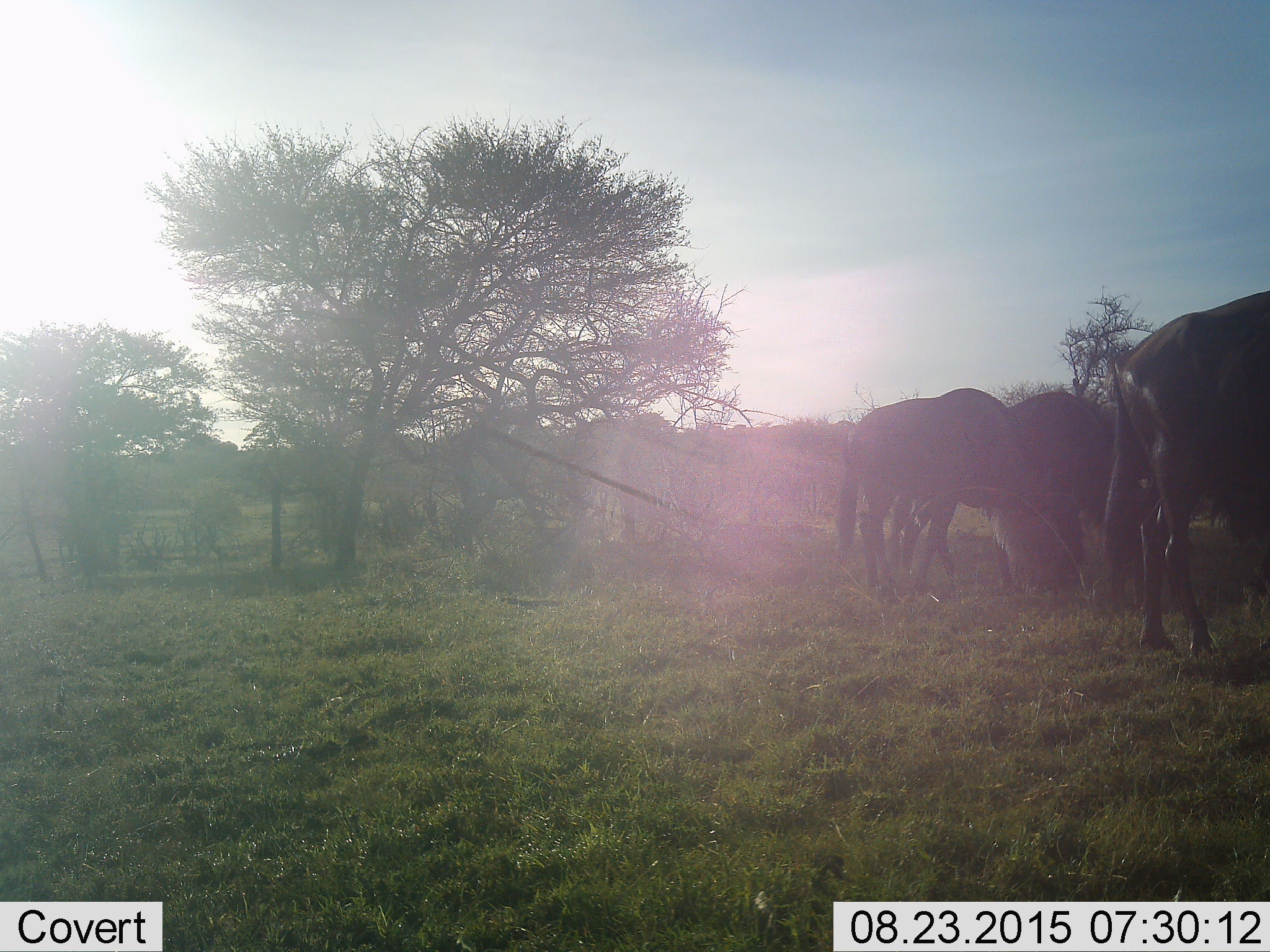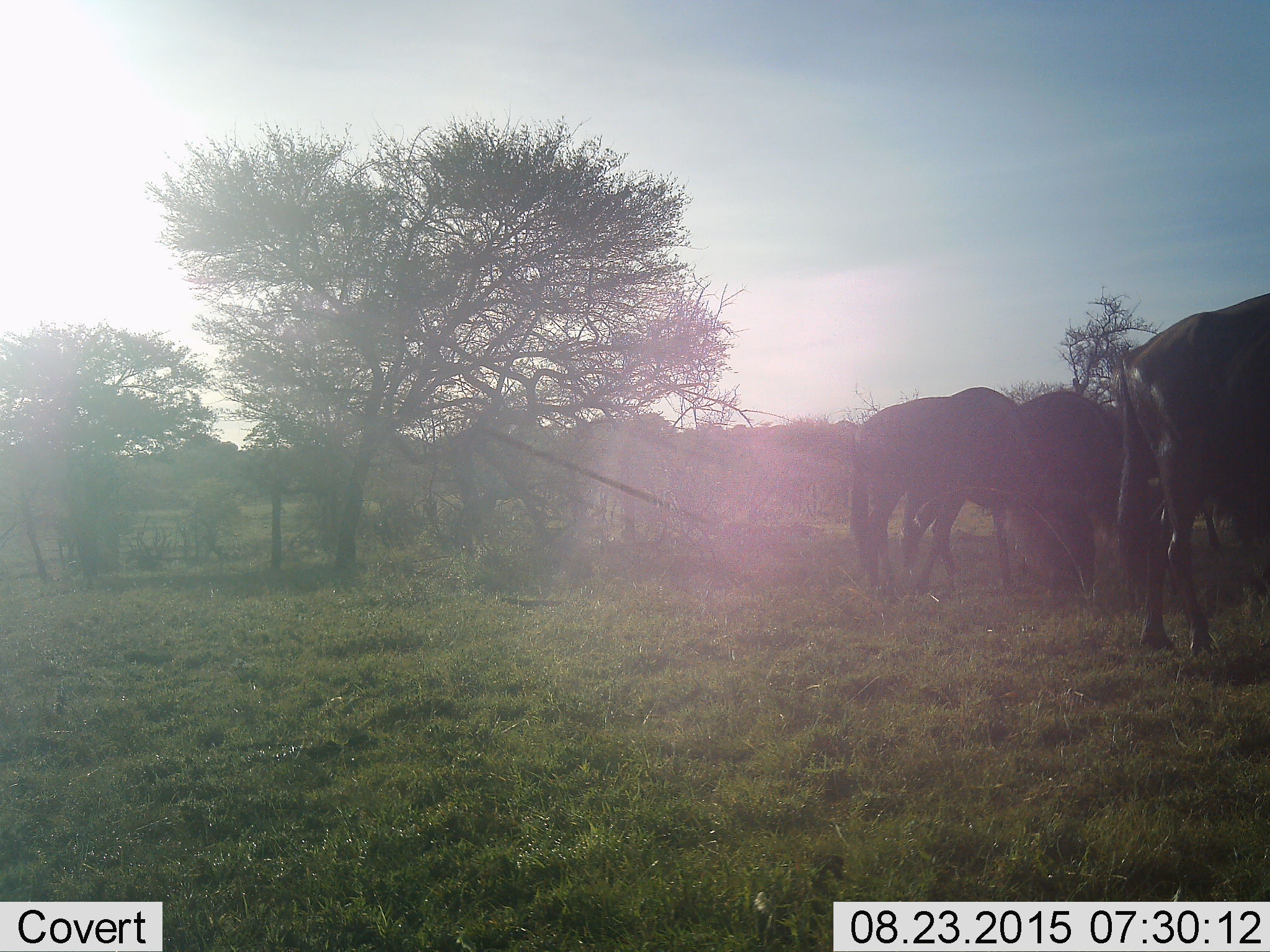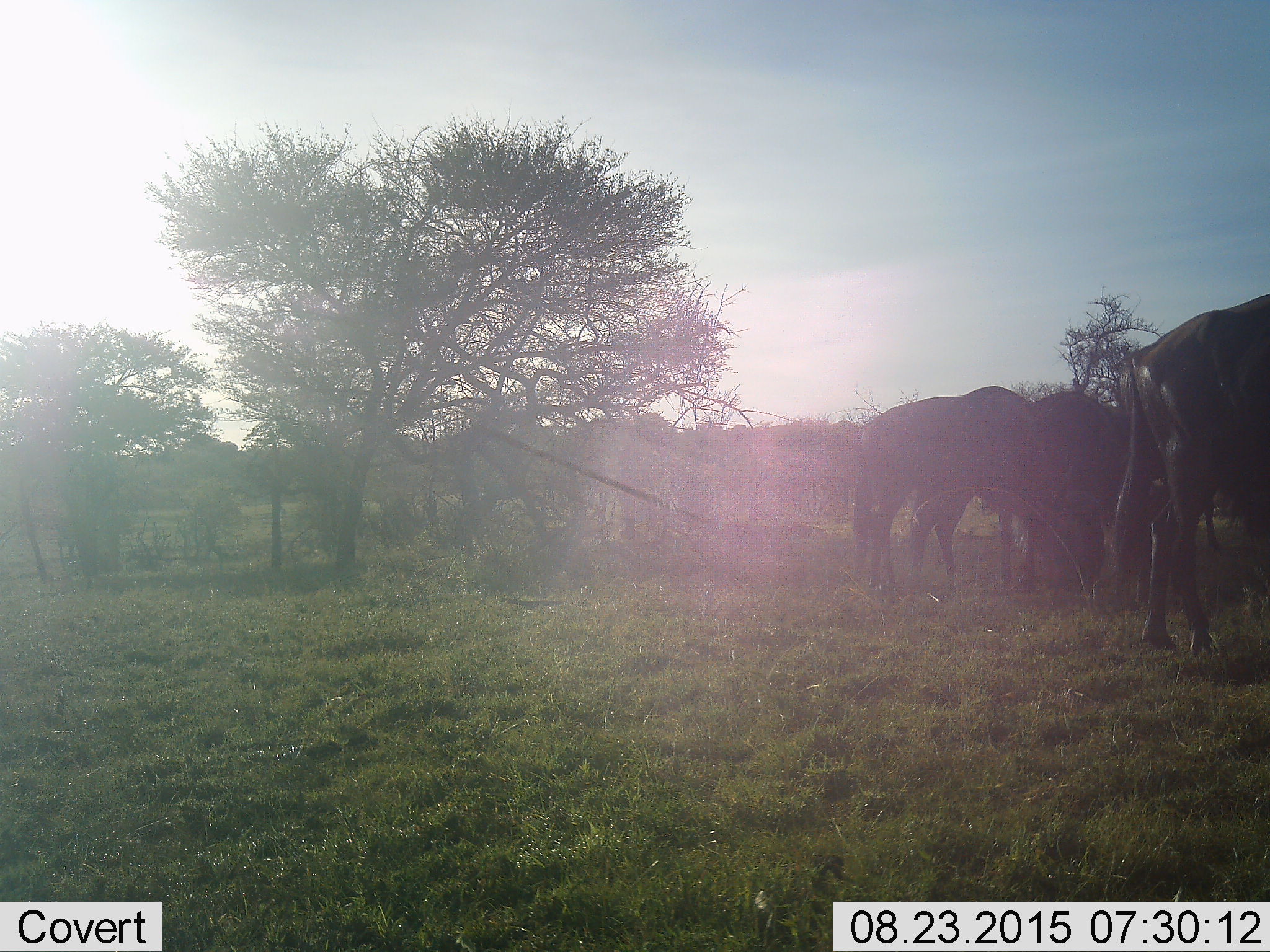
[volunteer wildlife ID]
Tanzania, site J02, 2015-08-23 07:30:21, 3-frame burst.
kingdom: Animalia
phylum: Chordata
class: Mammalia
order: Artiodactyla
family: Bovidae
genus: Connochaetes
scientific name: Connochaetes taurinus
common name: blue wildebeest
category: wildebeest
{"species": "wildebeest (blue wildebeest) (Connochaetes taurinus)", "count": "3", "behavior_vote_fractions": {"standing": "12%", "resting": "0%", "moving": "62%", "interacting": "0%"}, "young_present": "0%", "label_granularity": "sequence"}